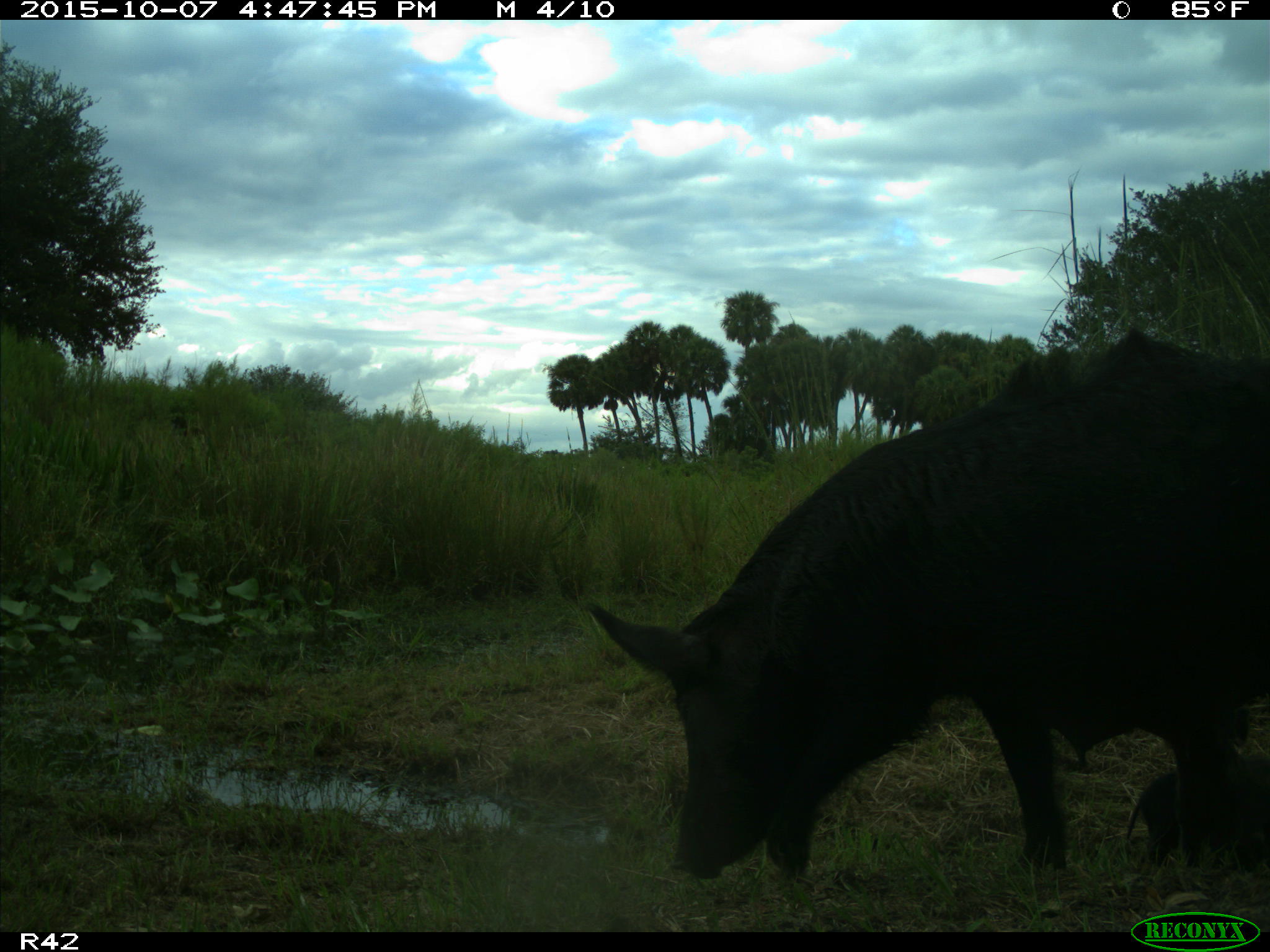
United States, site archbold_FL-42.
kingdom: Animalia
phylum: Chordata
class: Mammalia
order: Artiodactyla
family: Suidae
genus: Sus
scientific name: Sus scrofa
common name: wild boar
Sus scrofa (wild boar).